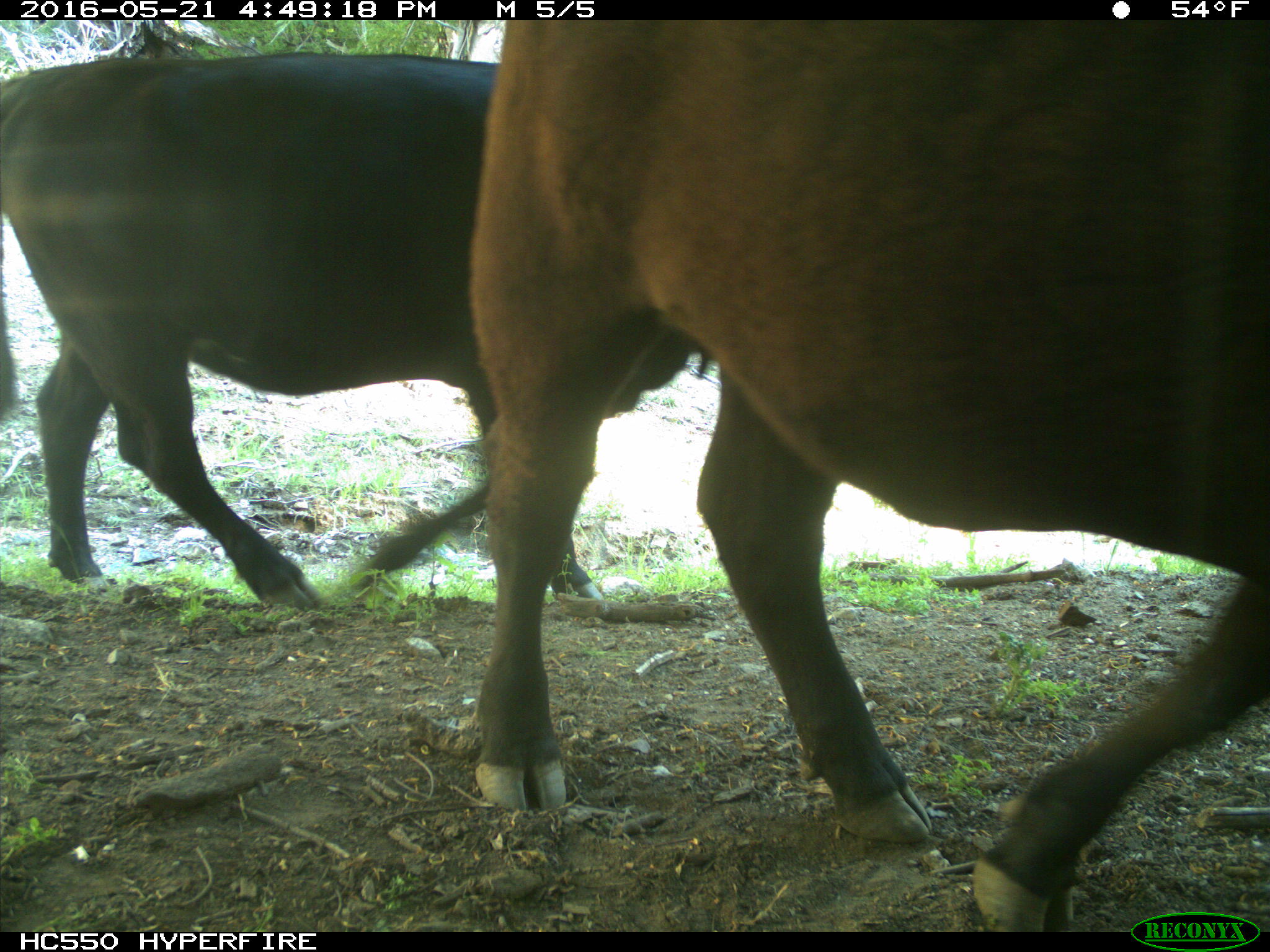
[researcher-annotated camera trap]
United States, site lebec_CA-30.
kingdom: Animalia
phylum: Chordata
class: Mammalia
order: Artiodactyla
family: Bovidae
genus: Bos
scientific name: Bos taurus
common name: domestic cow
Bos taurus (domestic cow).